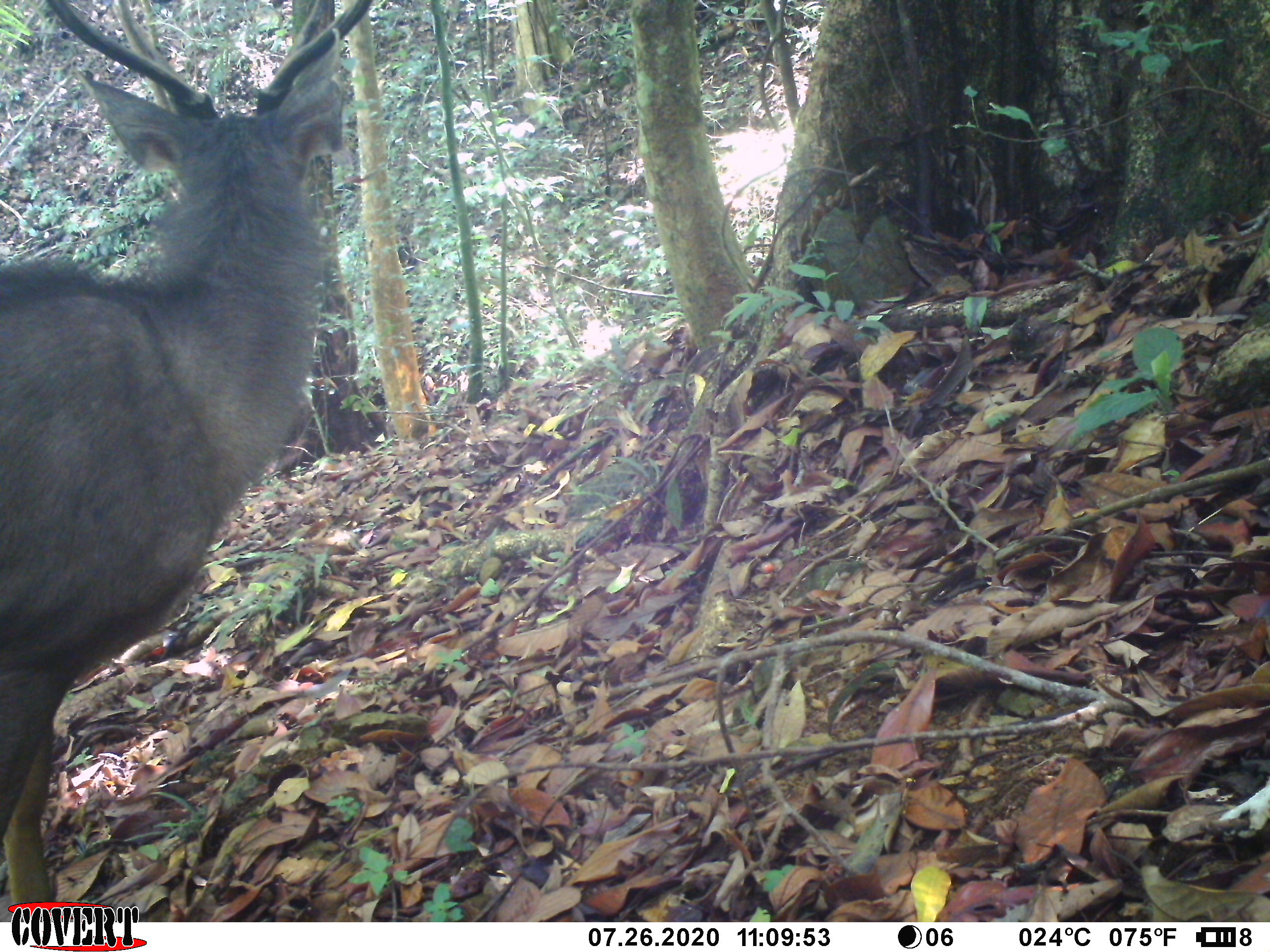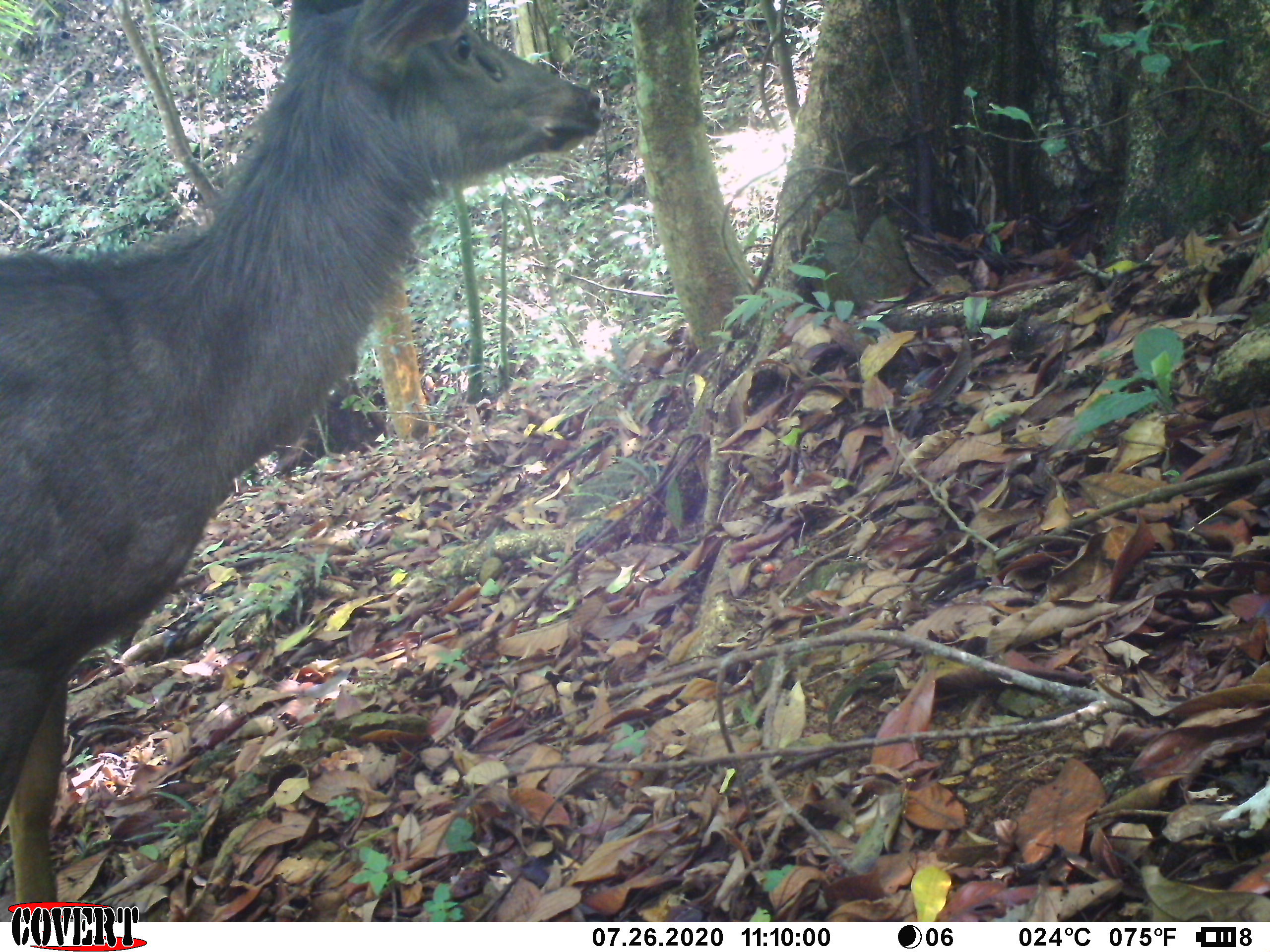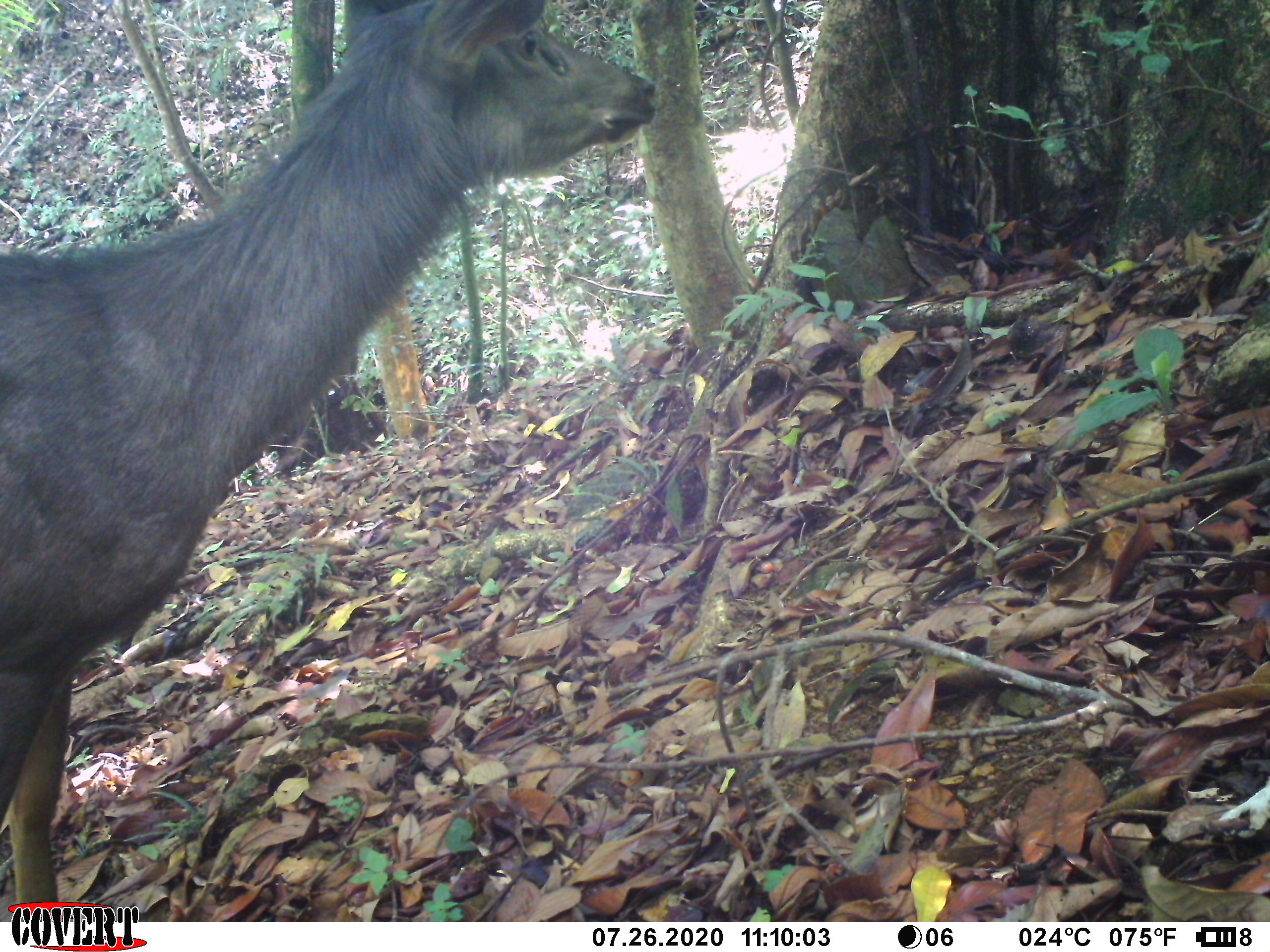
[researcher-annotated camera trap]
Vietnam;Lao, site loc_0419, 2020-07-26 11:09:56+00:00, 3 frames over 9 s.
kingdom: Animalia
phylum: Chordata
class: Mammalia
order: Artiodactyla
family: Cervidae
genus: Rusa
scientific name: Rusa unicolor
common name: sambar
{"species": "sambar (Rusa unicolor)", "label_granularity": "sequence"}